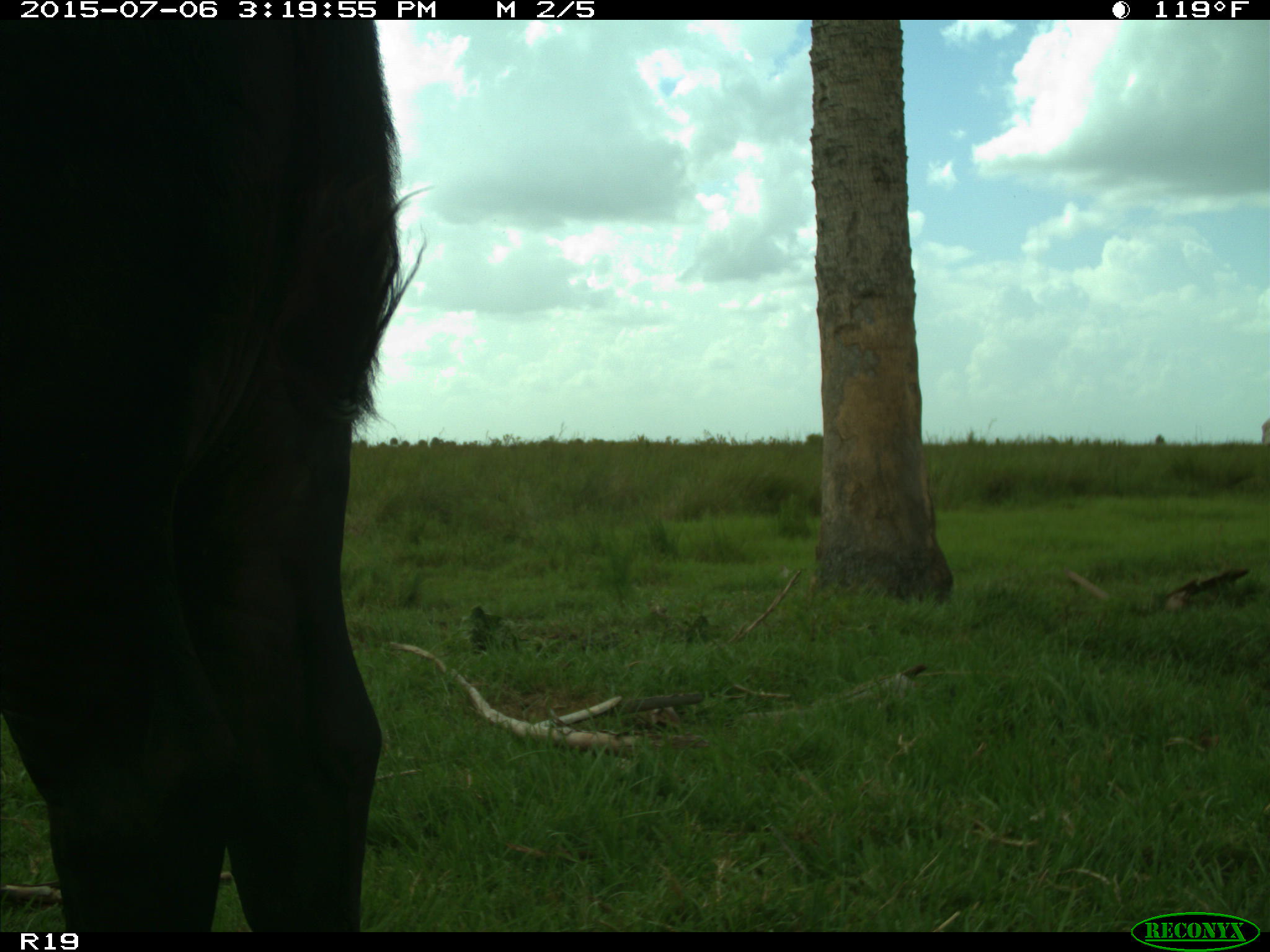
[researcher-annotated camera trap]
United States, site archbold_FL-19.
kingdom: Animalia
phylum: Chordata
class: Mammalia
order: Artiodactyla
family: Bovidae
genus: Bos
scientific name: Bos taurus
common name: domestic cow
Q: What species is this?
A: Bos taurus (domestic cow).